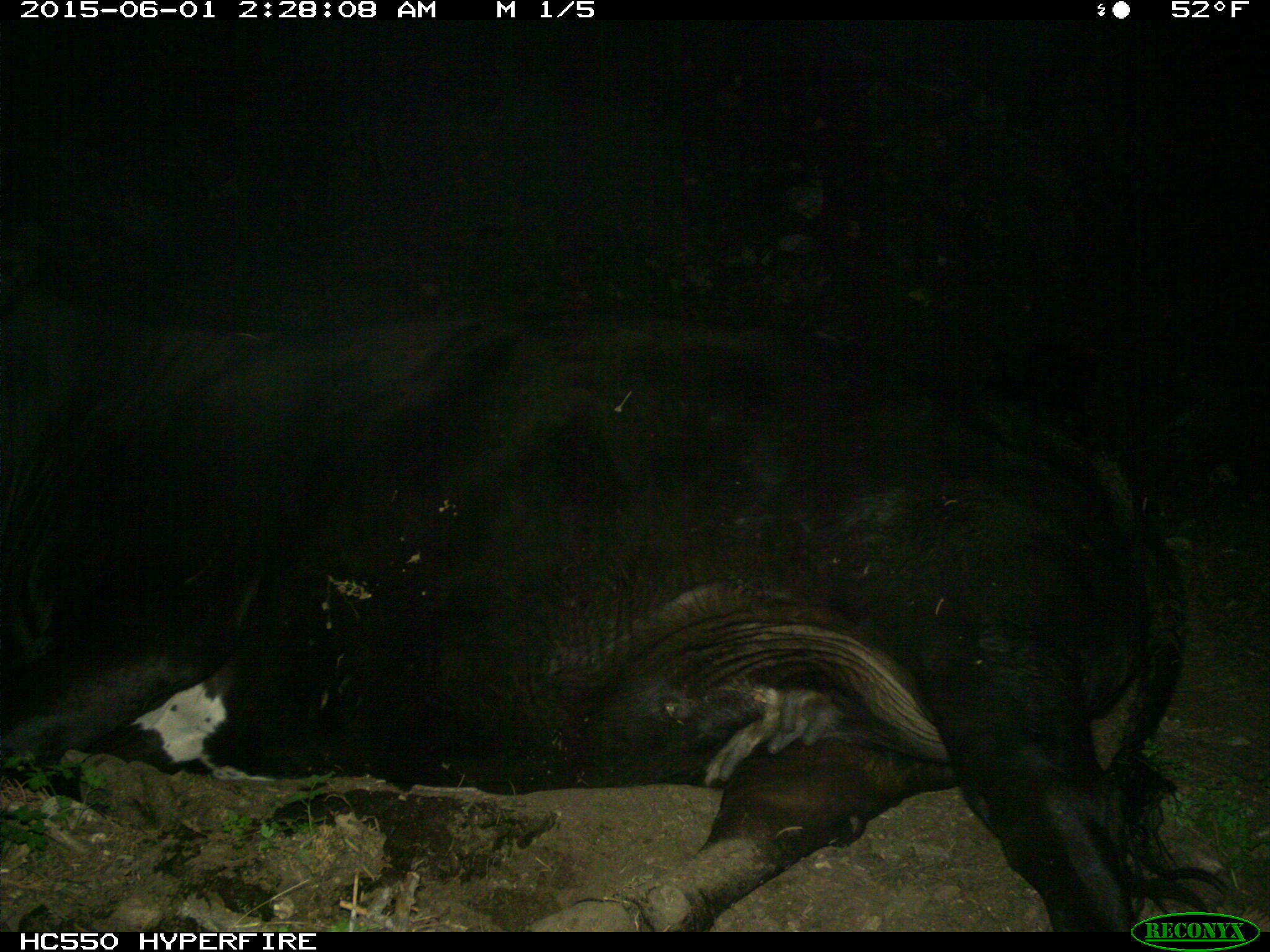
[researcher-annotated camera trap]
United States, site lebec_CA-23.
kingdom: Animalia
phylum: Chordata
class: Mammalia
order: Artiodactyla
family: Bovidae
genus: Bos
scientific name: Bos taurus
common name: domestic cow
Bos taurus (domestic cow).